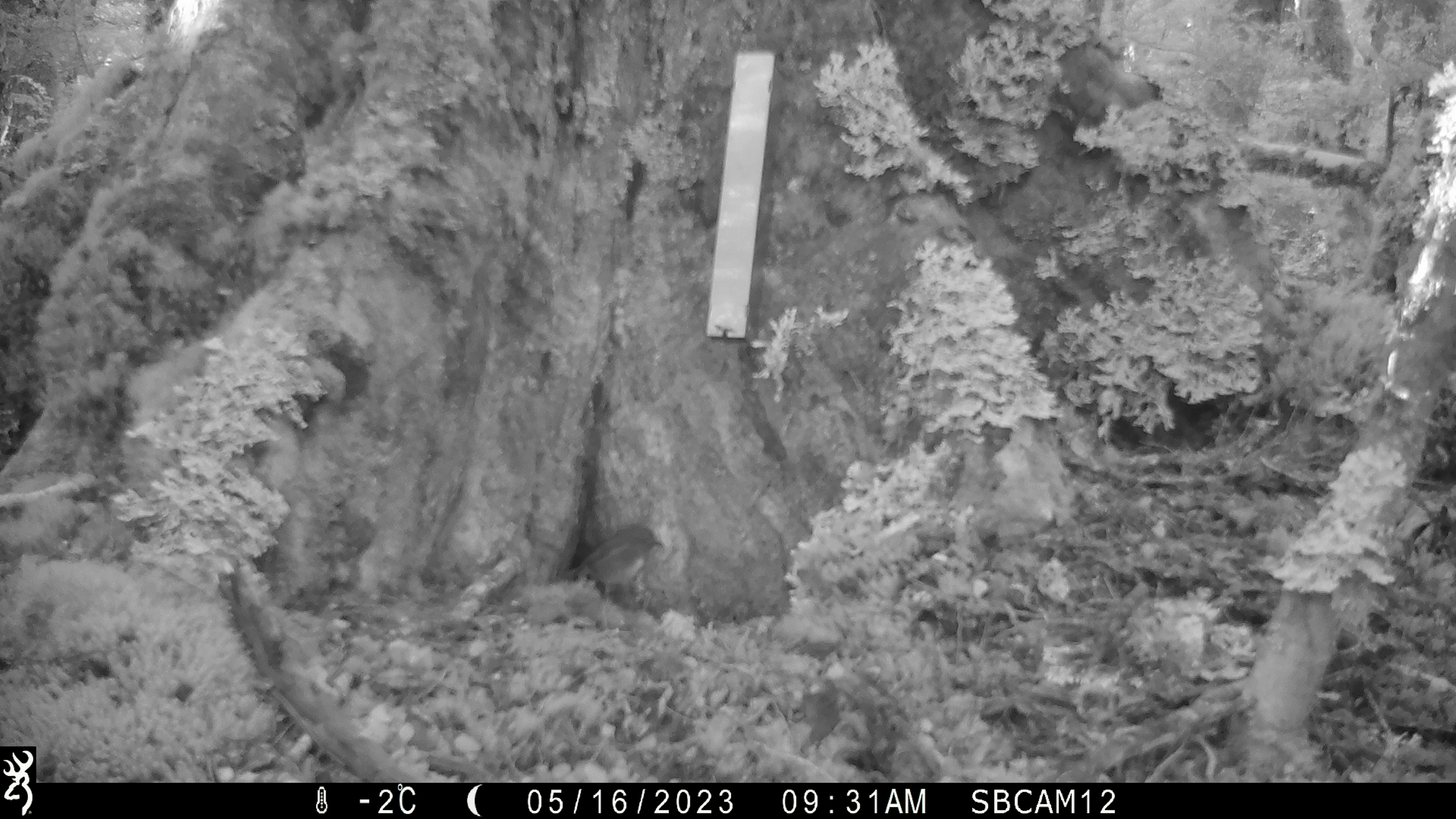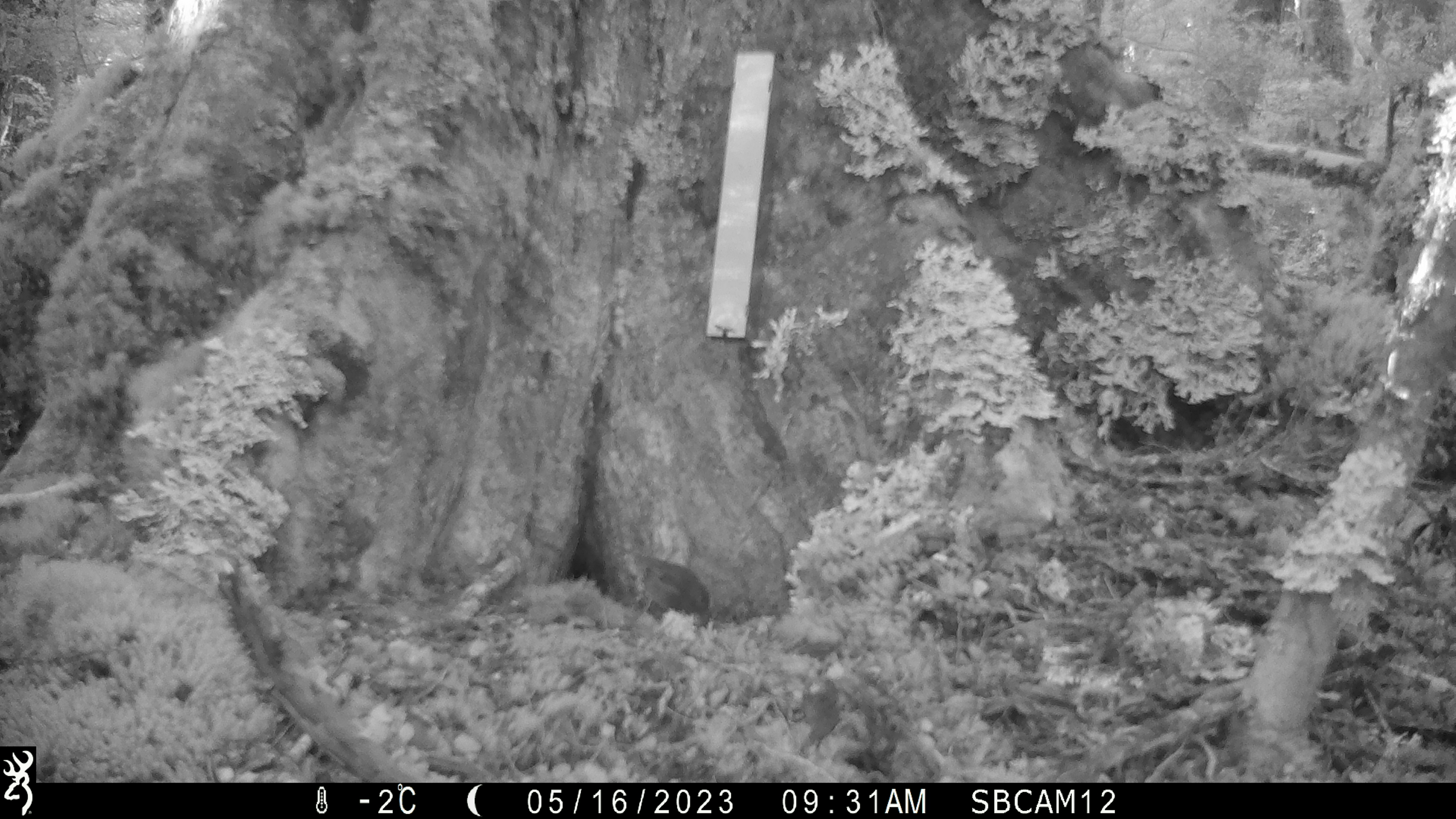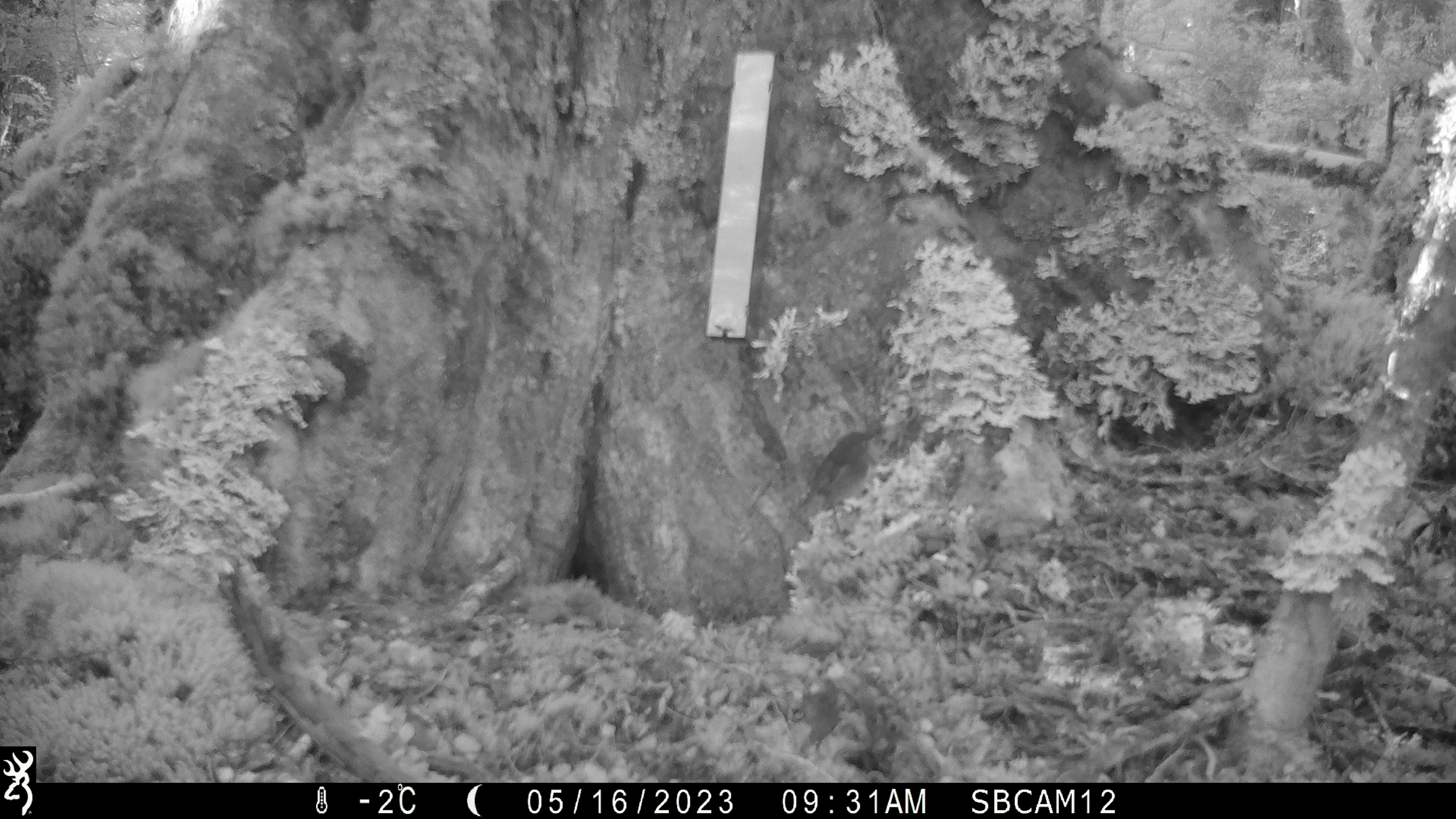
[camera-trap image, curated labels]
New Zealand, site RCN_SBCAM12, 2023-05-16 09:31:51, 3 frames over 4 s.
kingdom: Animalia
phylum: Chordata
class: Aves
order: Passeriformes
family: Petroicidae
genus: Petroica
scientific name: Petroica australis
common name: new zealand robin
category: robin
Robin (new zealand robin) (Petroica australis).